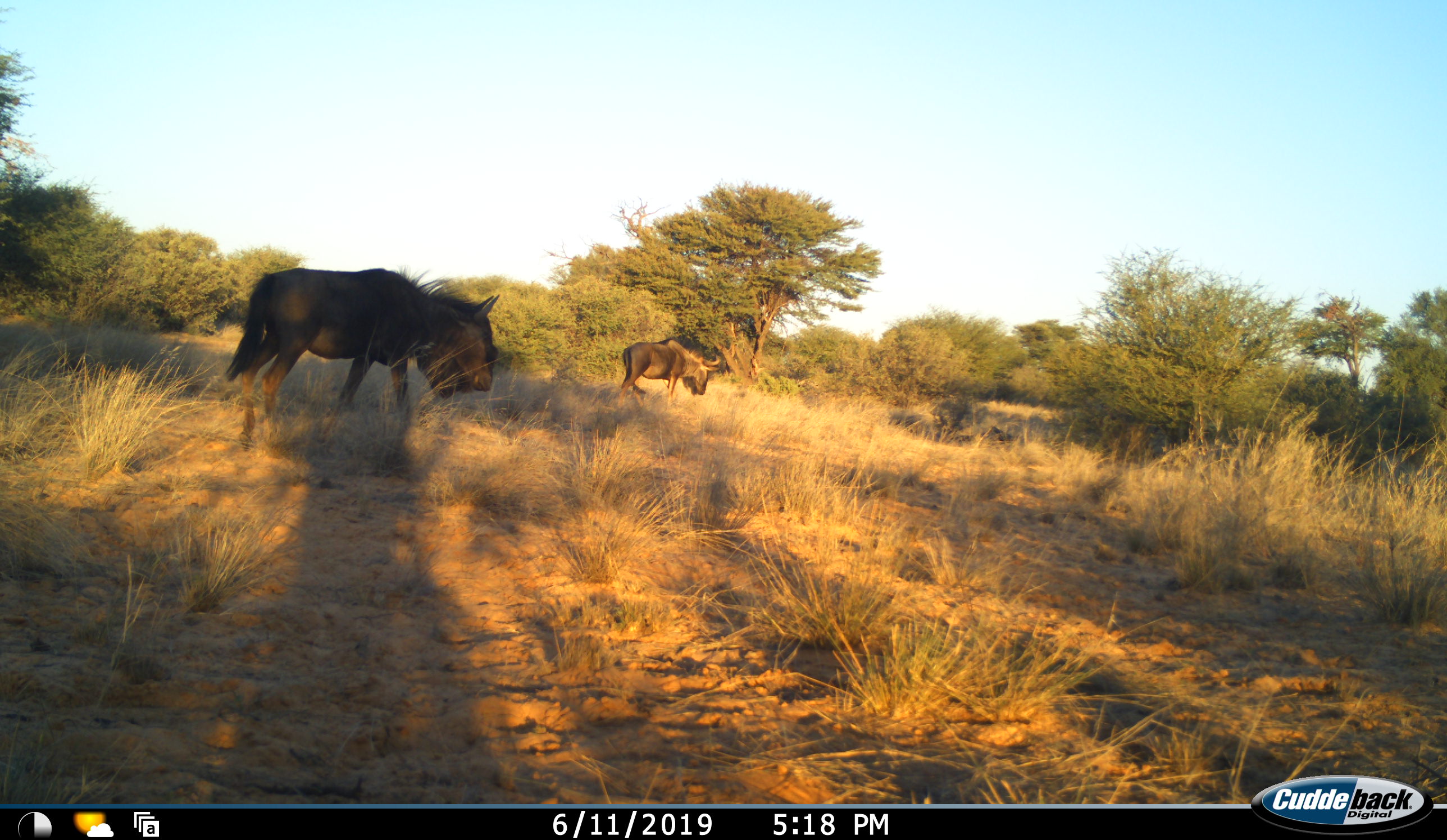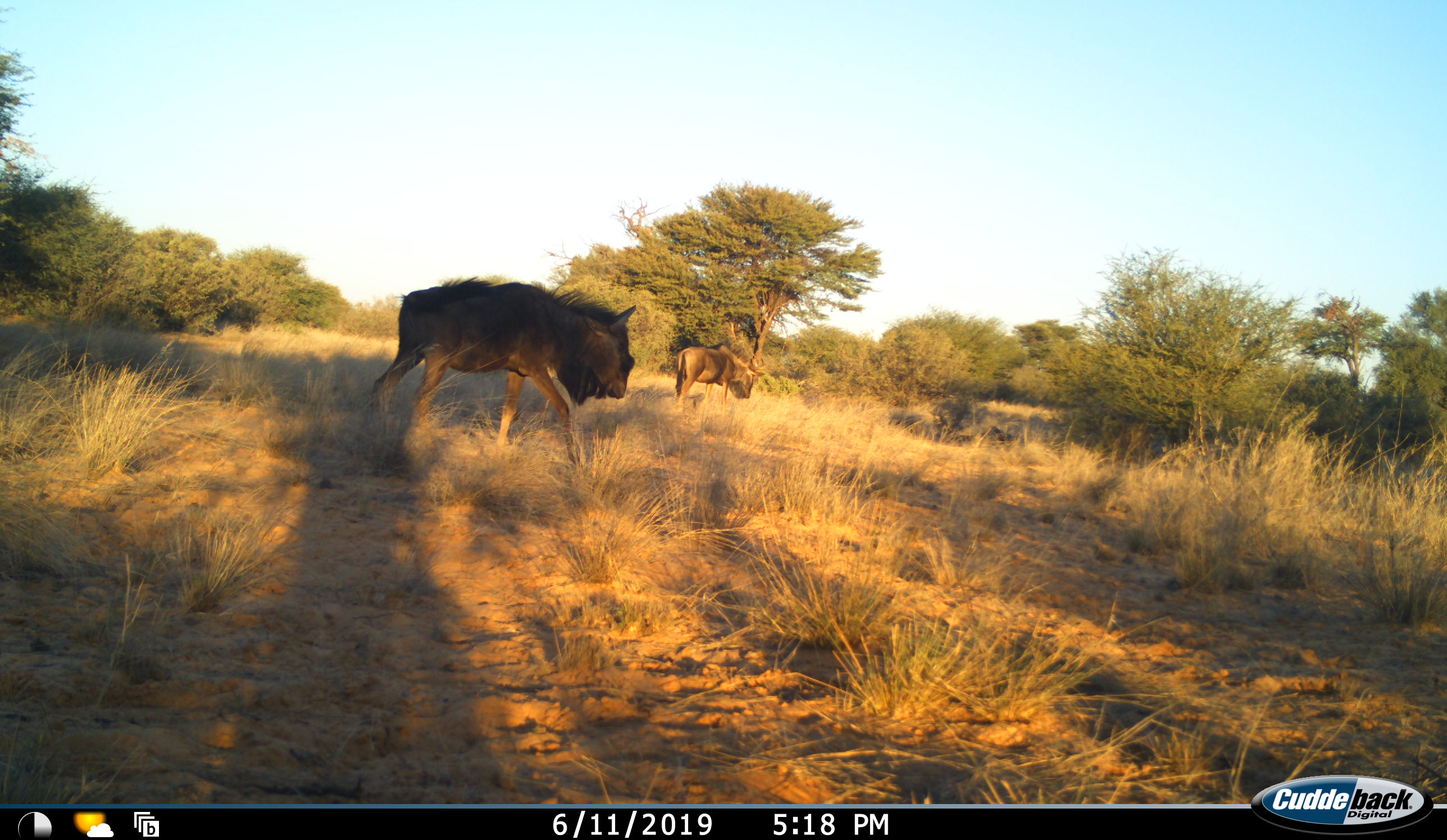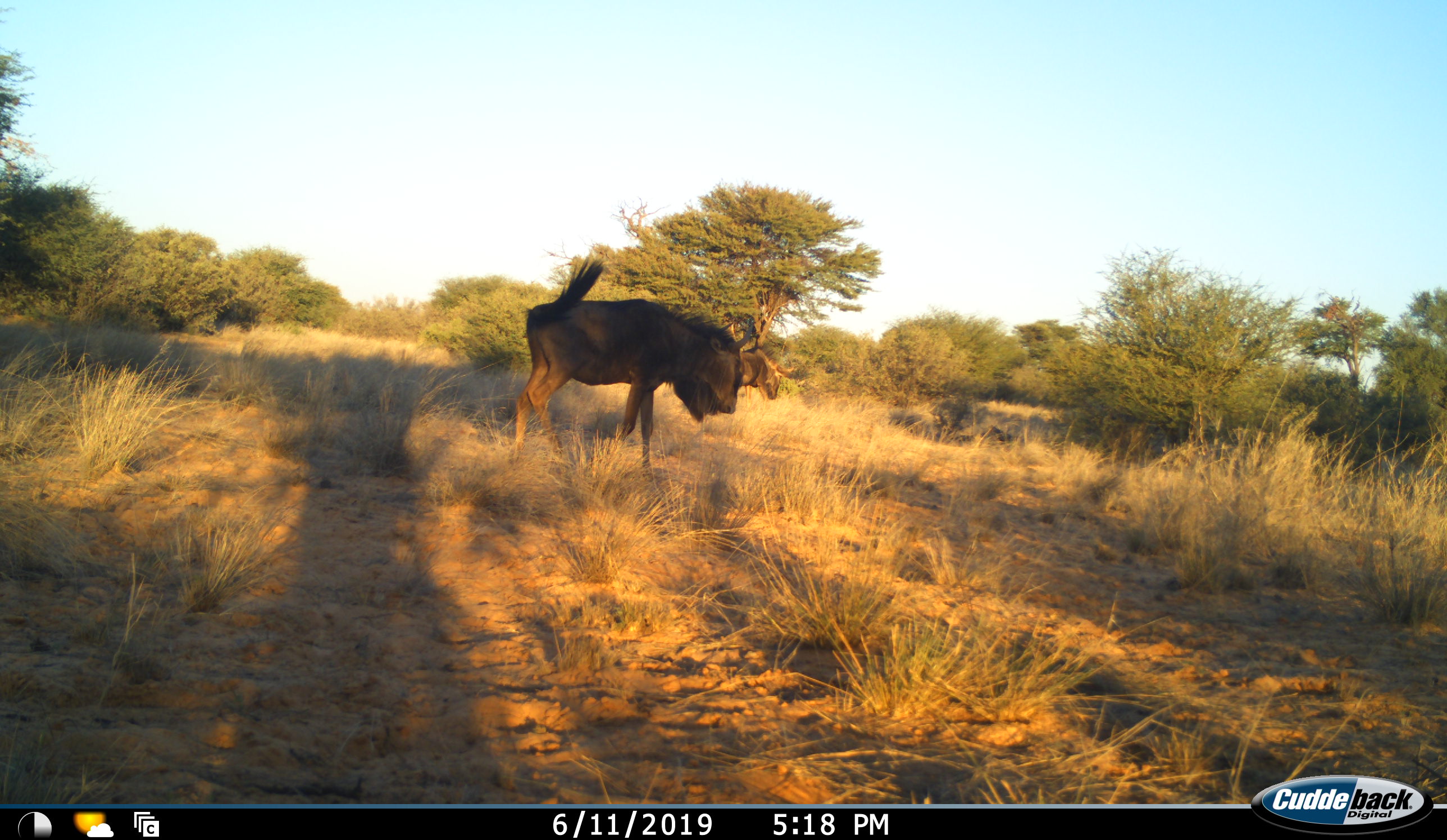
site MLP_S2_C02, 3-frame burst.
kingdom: Animalia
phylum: Chordata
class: Mammalia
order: Artiodactyla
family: Bovidae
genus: Connochaetes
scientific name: Connochaetes taurinus taurinus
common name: blue wildebeest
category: wildebeestblue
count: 2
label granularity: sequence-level